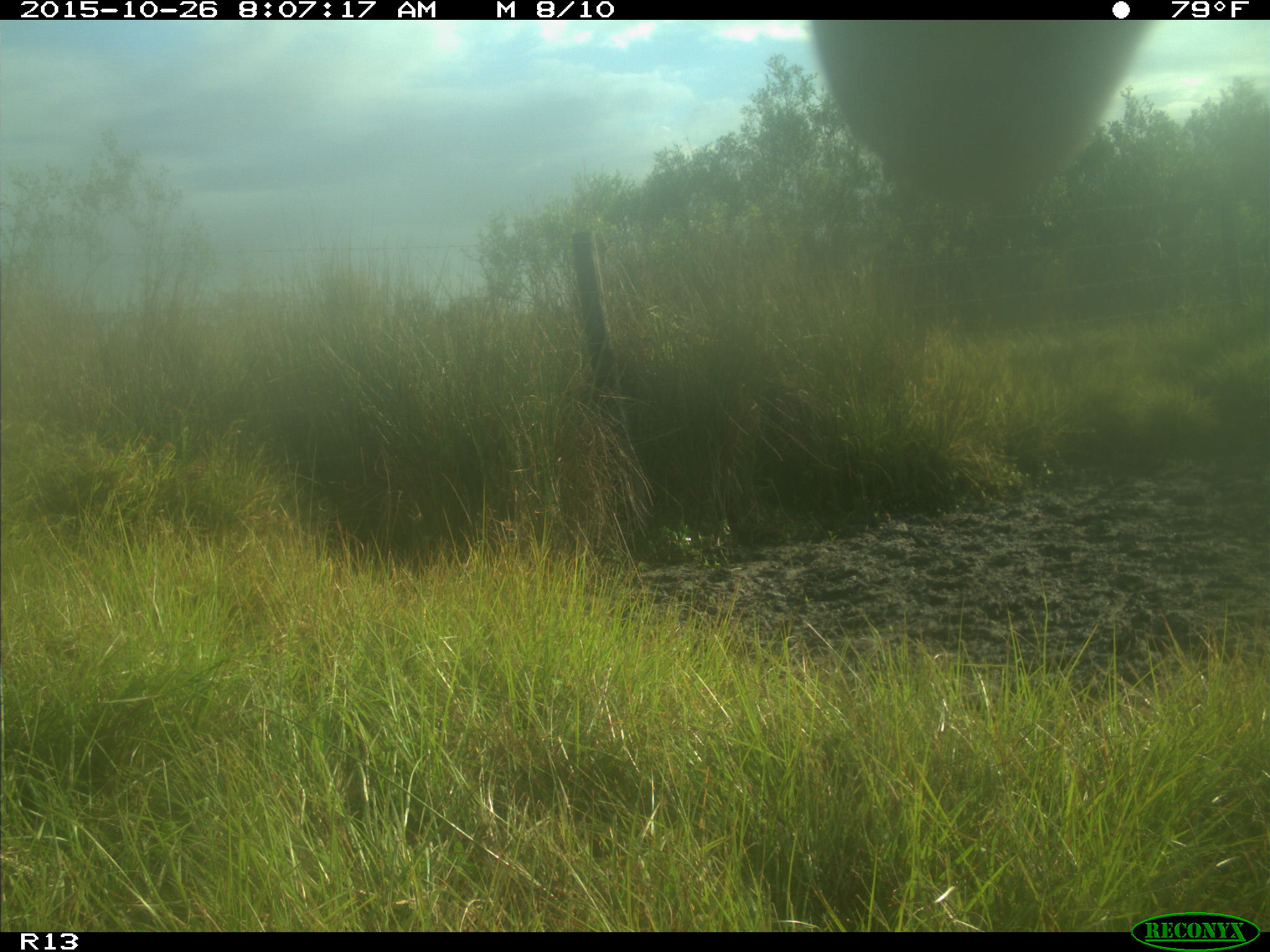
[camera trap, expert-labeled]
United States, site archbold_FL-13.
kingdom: Animalia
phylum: Chordata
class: Mammalia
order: Artiodactyla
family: Bovidae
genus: Bos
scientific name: Bos taurus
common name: domestic cow